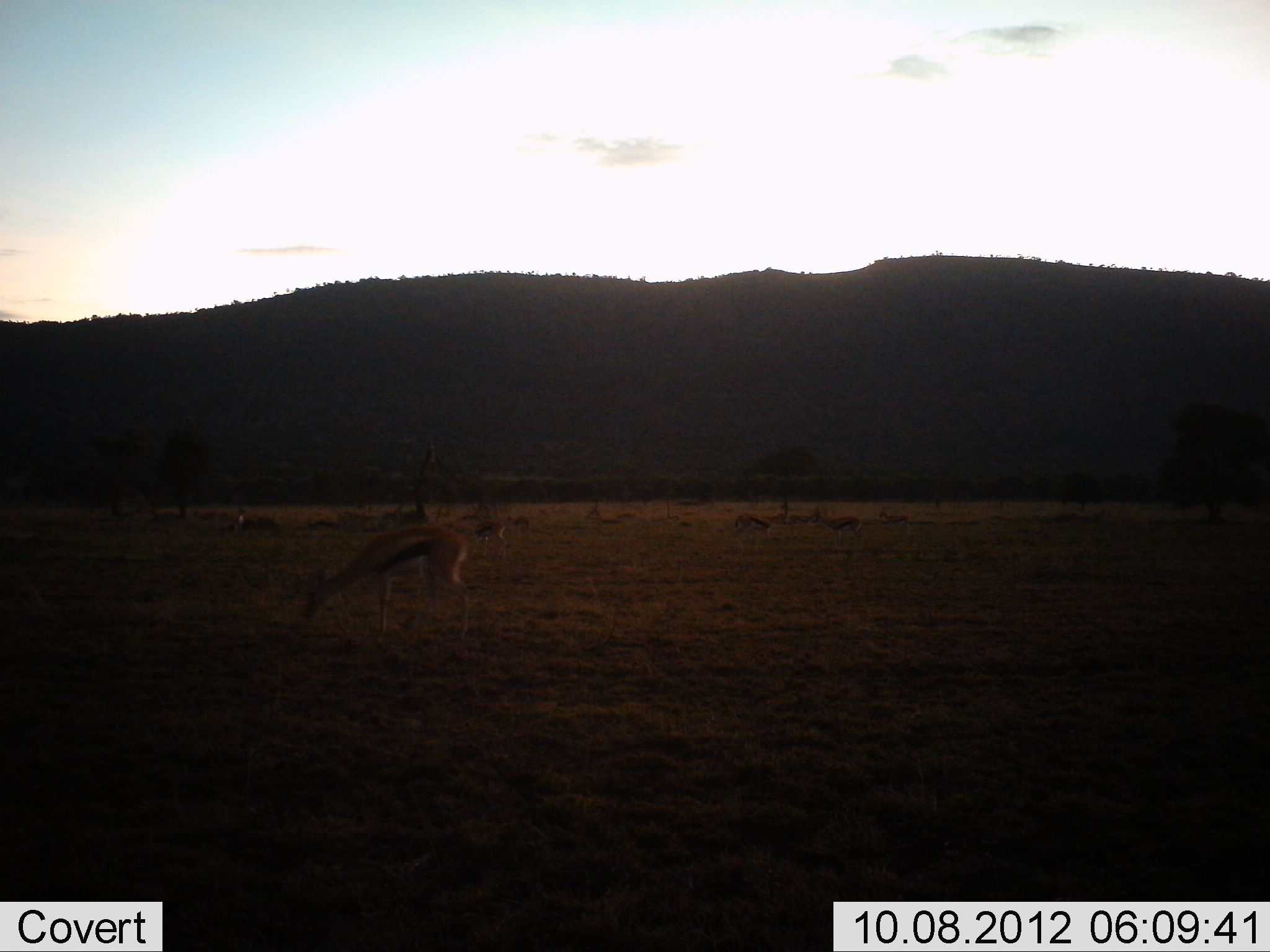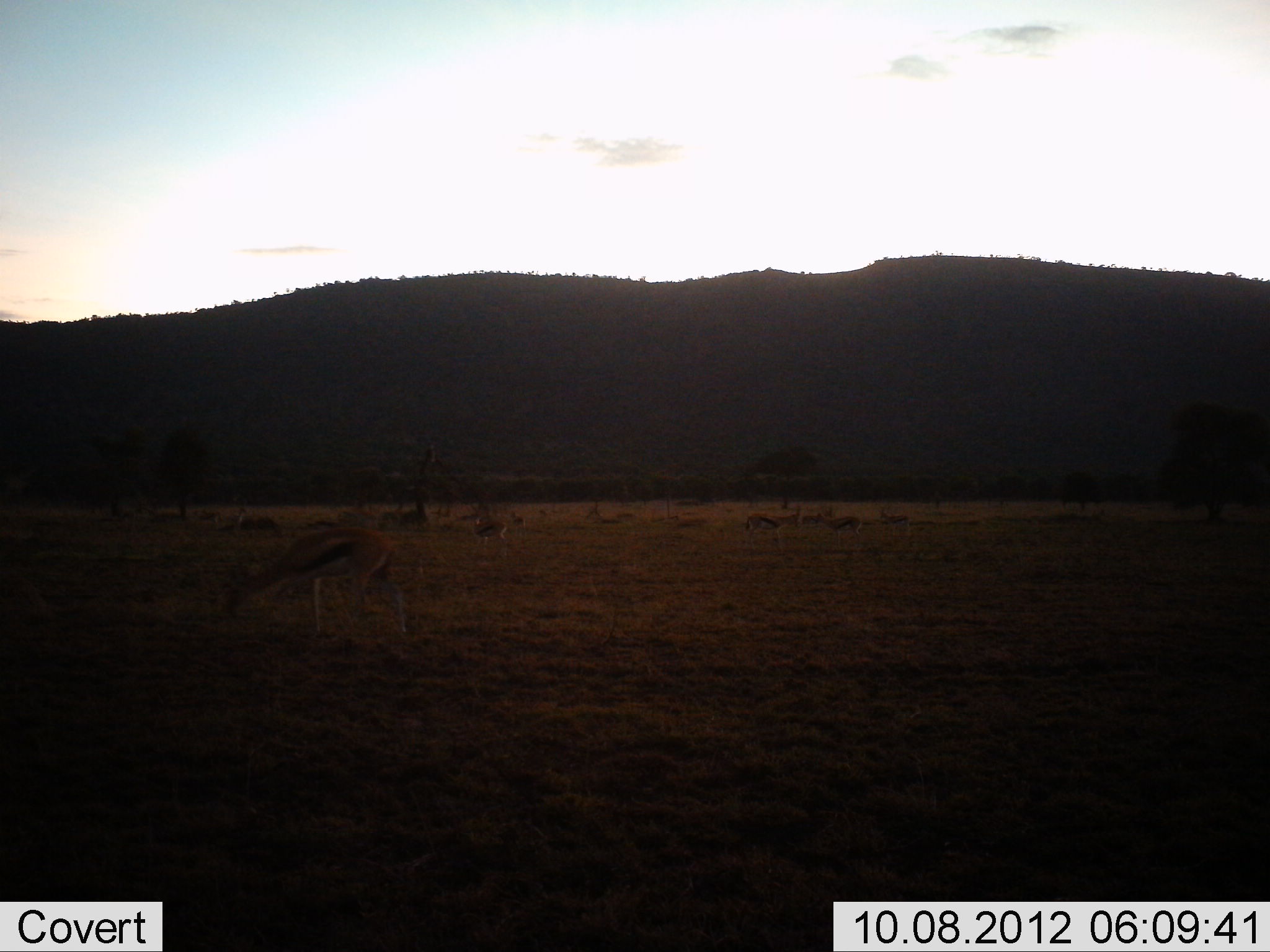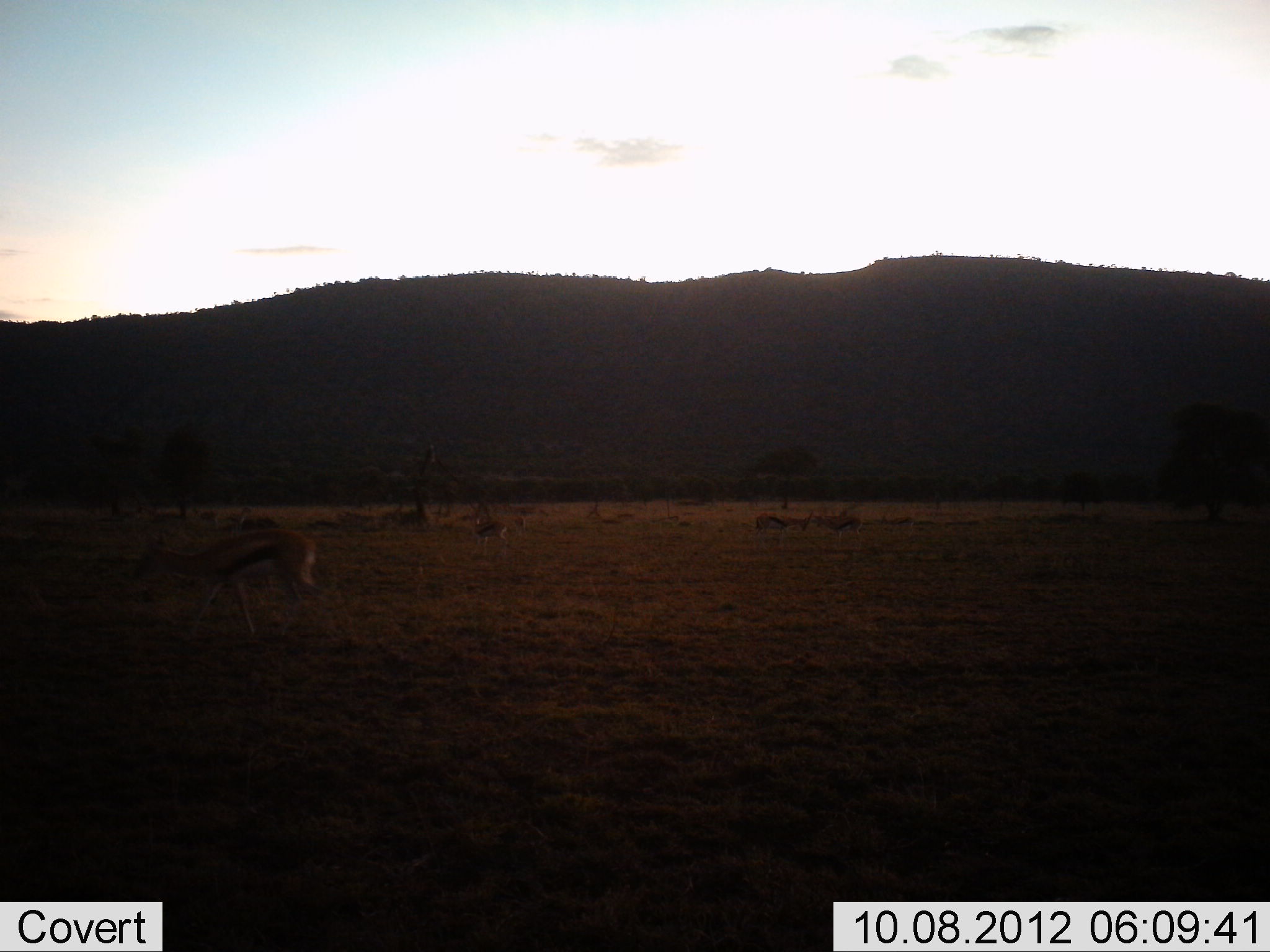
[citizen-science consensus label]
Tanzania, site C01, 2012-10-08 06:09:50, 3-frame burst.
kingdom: Animalia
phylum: Chordata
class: Mammalia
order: Artiodactyla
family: Bovidae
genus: Eudorcas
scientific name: Eudorcas thomsonii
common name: thomson's gazelle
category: gazellethomsons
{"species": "gazellethomsons (thomson's gazelle) (Eudorcas thomsonii)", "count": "11-50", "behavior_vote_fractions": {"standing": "30%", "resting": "20%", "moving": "100%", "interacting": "10%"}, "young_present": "0%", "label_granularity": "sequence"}